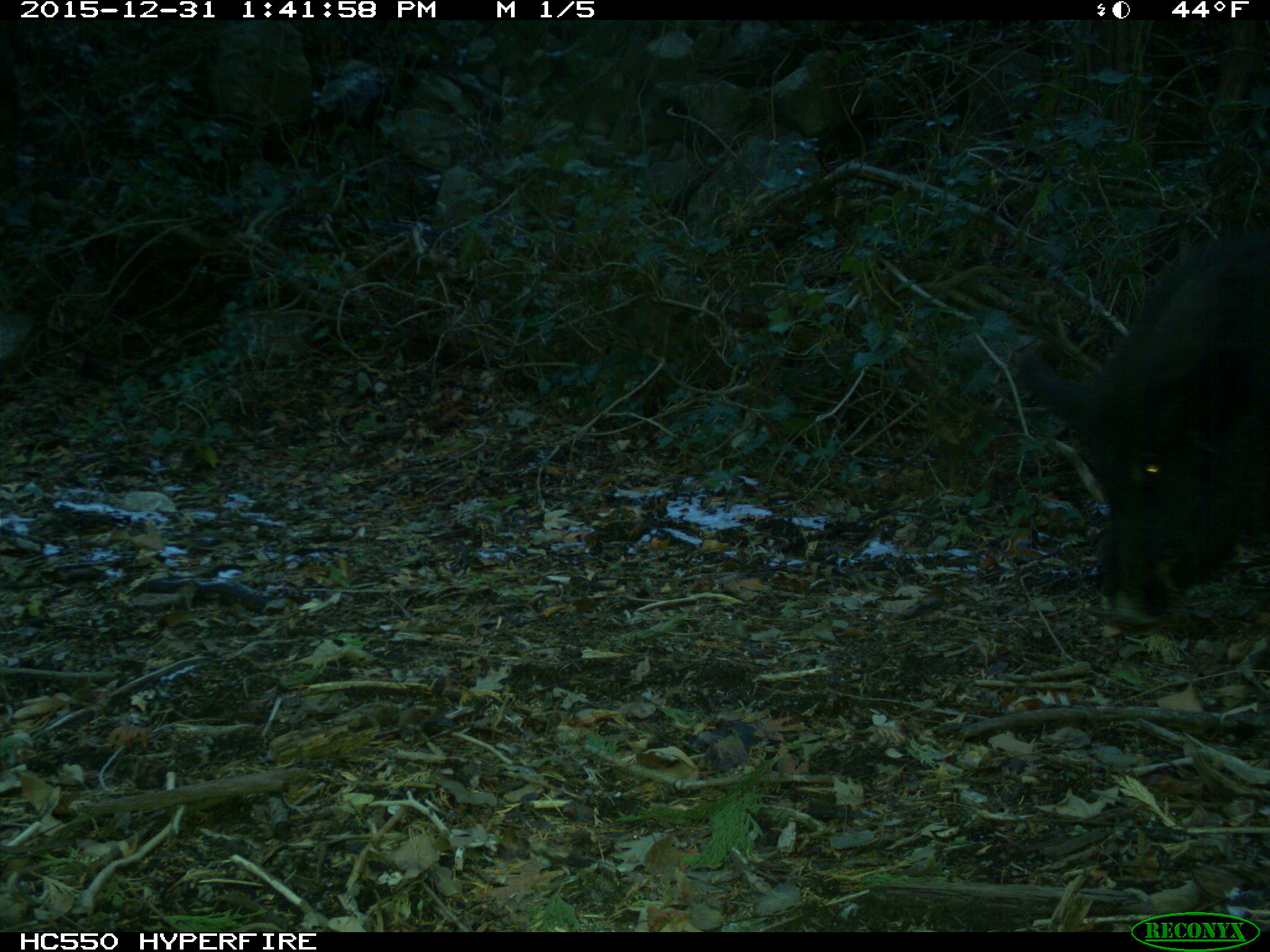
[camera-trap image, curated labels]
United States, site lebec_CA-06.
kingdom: Animalia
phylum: Chordata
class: Mammalia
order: Artiodactyla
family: Suidae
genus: Sus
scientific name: Sus scrofa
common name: wild boar